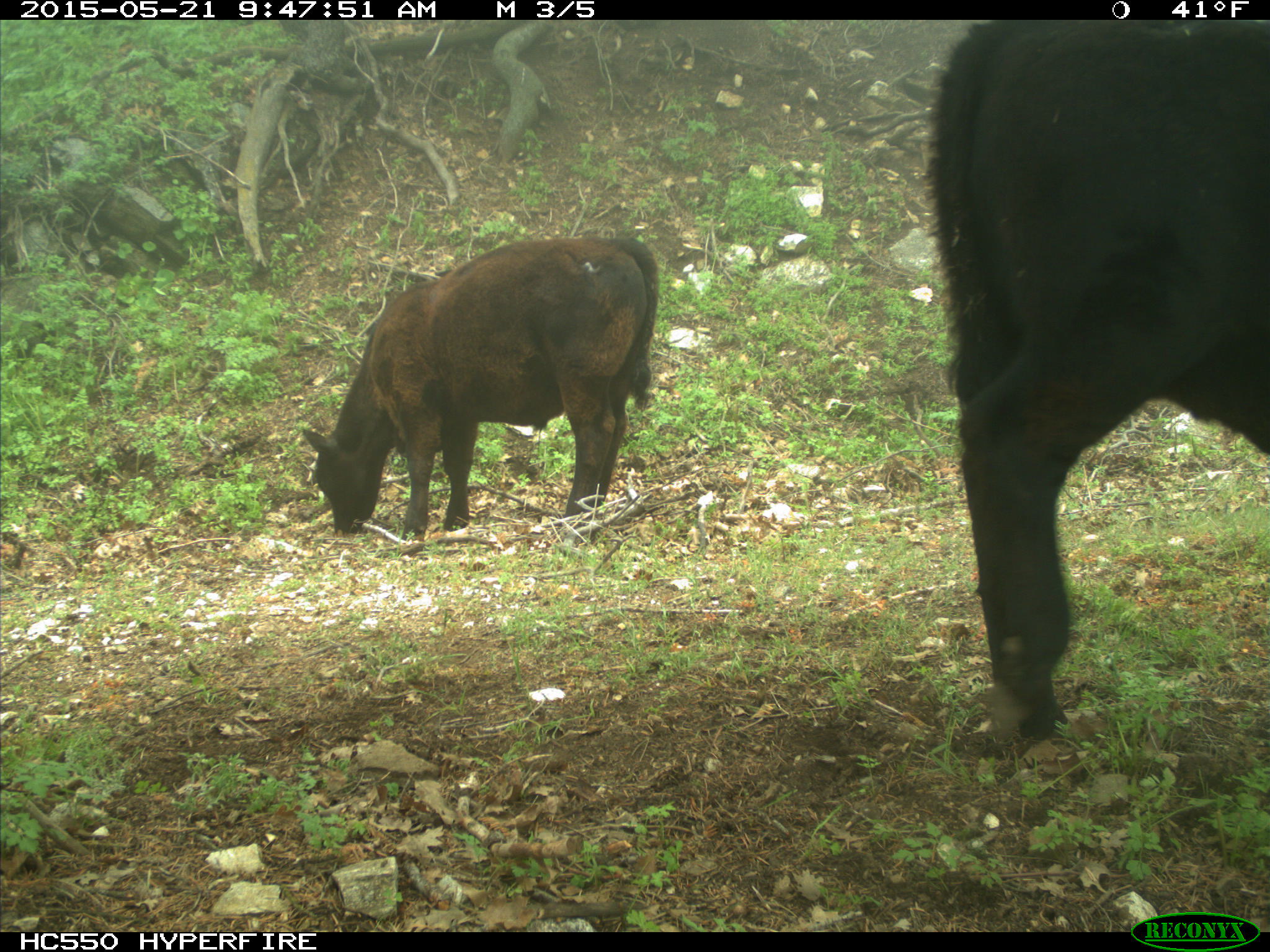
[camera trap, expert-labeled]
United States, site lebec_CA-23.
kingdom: Animalia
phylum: Chordata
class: Mammalia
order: Artiodactyla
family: Bovidae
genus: Bos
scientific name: Bos taurus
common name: domestic cow